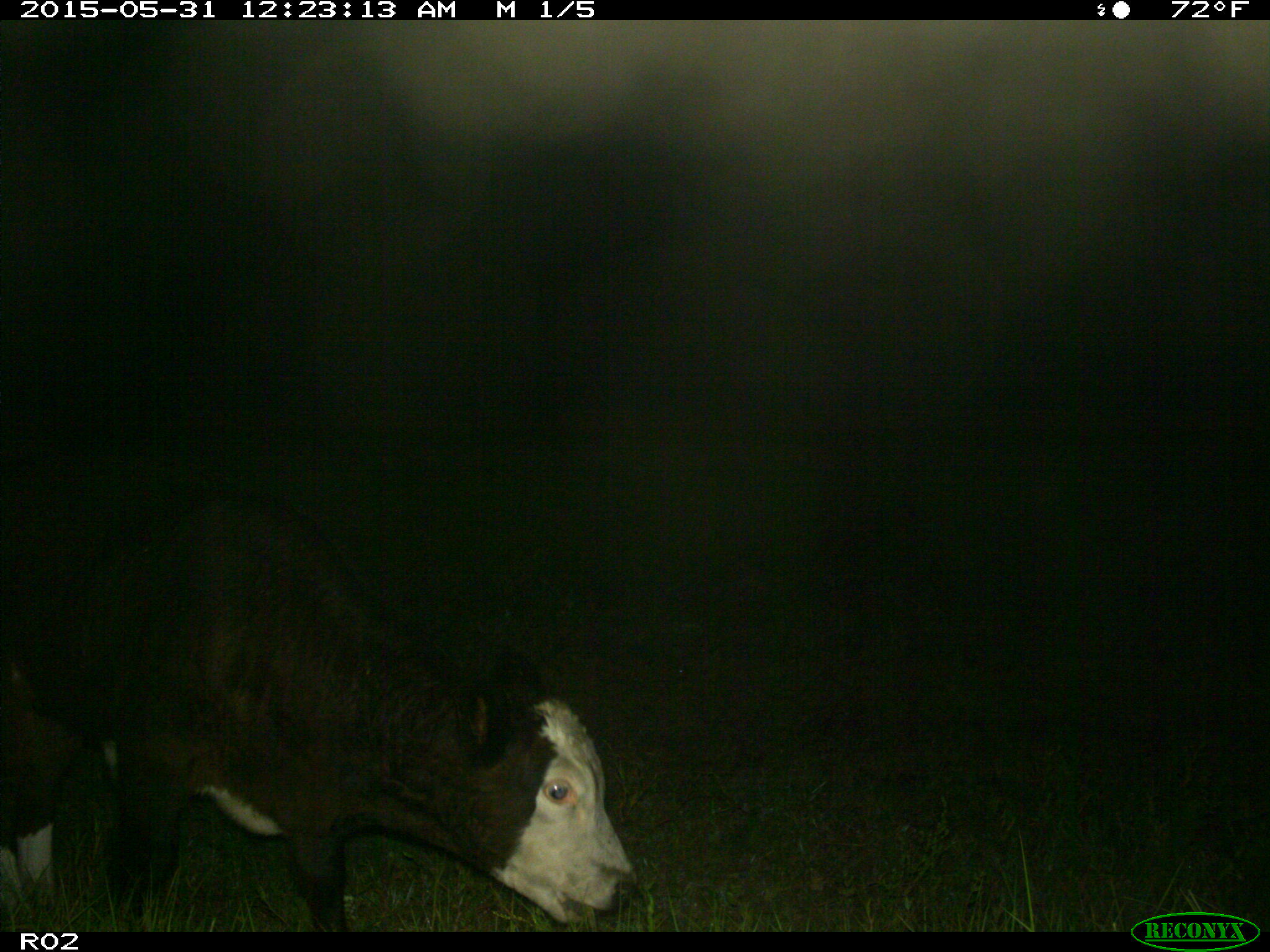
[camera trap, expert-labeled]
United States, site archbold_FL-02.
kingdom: Animalia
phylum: Chordata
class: Mammalia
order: Artiodactyla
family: Bovidae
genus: Bos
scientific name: Bos taurus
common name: domestic cow